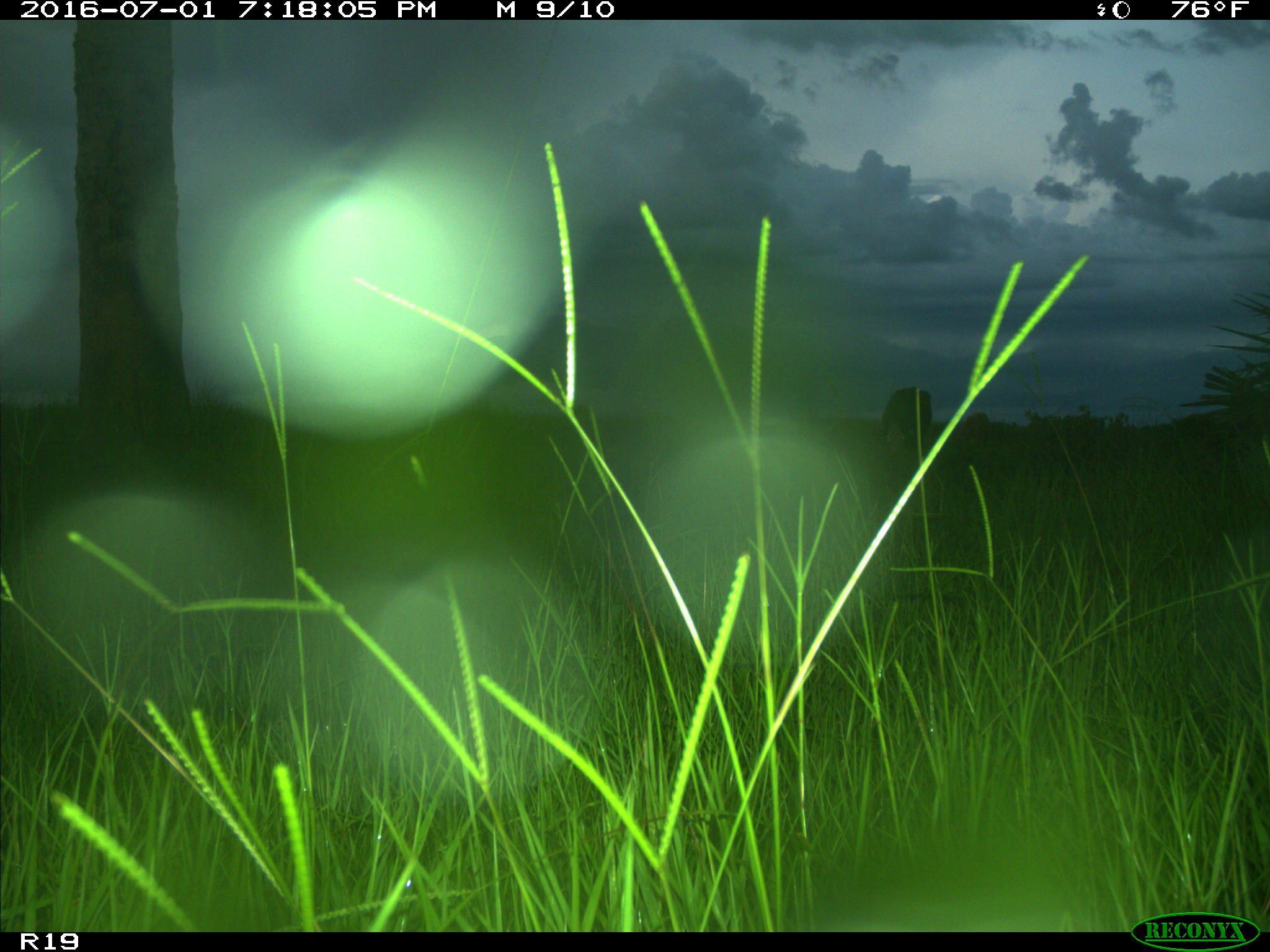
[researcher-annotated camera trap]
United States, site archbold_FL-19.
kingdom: Animalia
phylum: Chordata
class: Mammalia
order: Artiodactyla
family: Bovidae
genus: Bos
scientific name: Bos taurus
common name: domestic cow